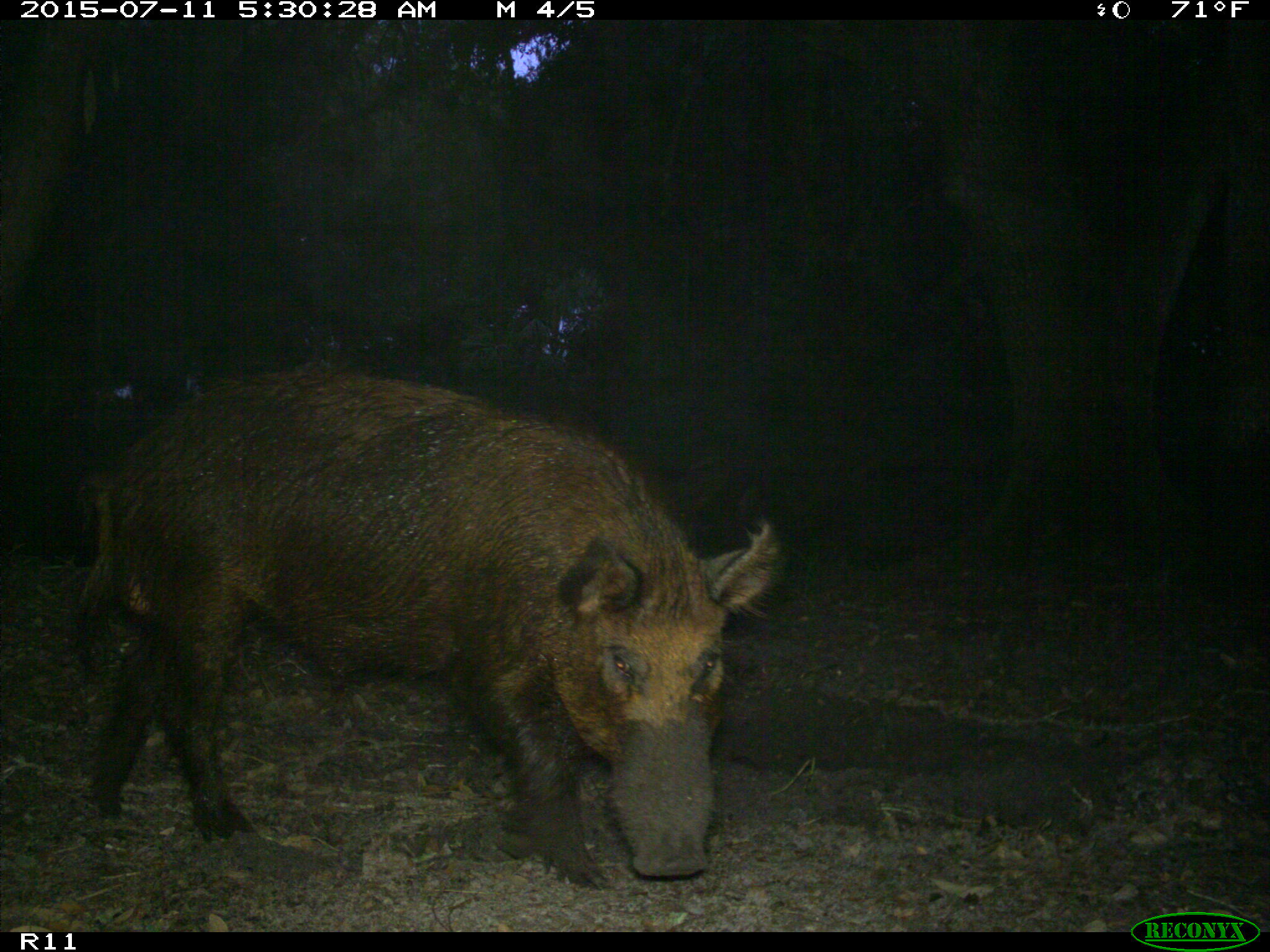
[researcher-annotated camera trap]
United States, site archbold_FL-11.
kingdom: Animalia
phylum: Chordata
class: Mammalia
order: Artiodactyla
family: Suidae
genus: Sus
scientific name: Sus scrofa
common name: wild boar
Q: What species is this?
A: Sus scrofa (wild boar).